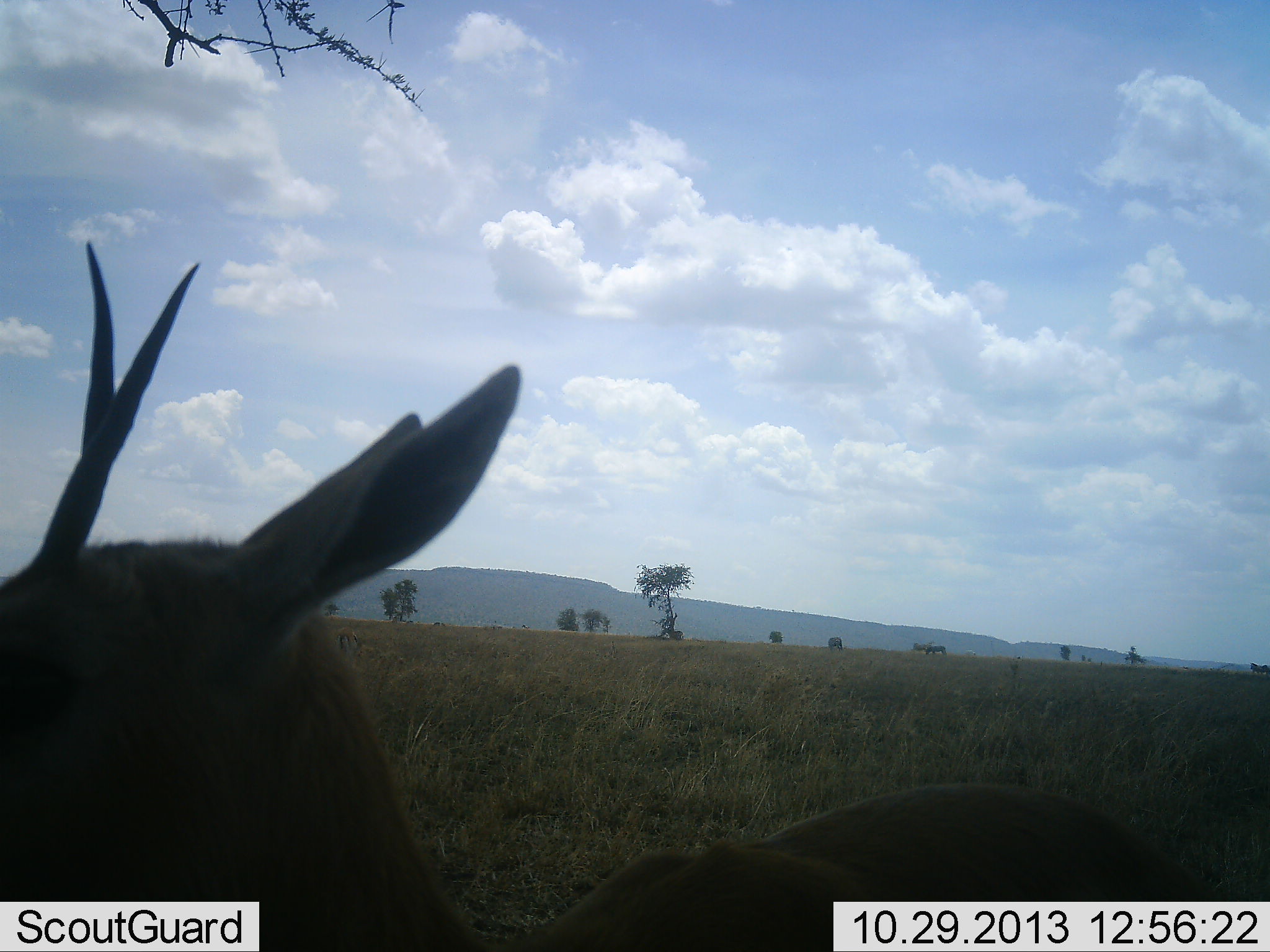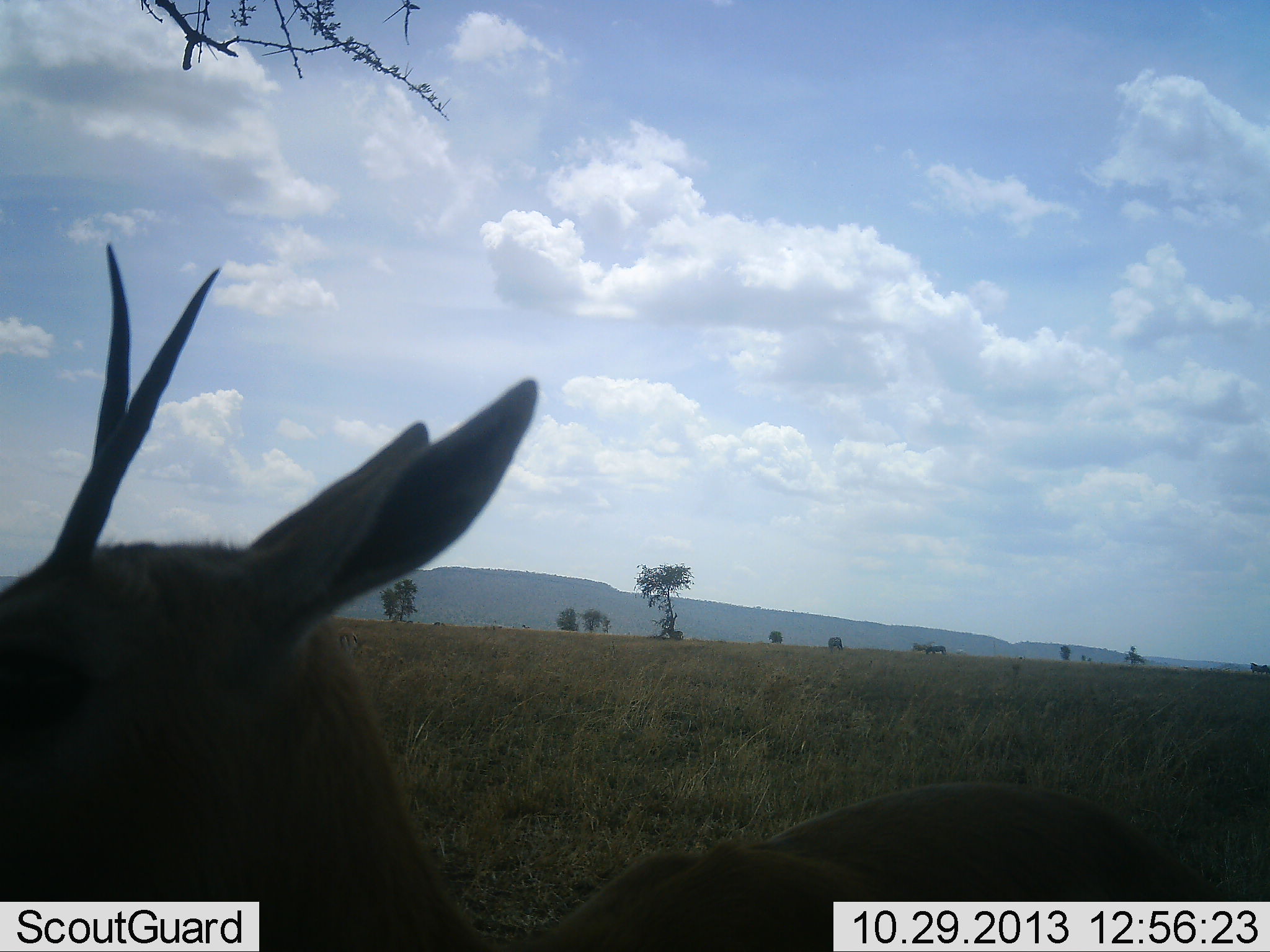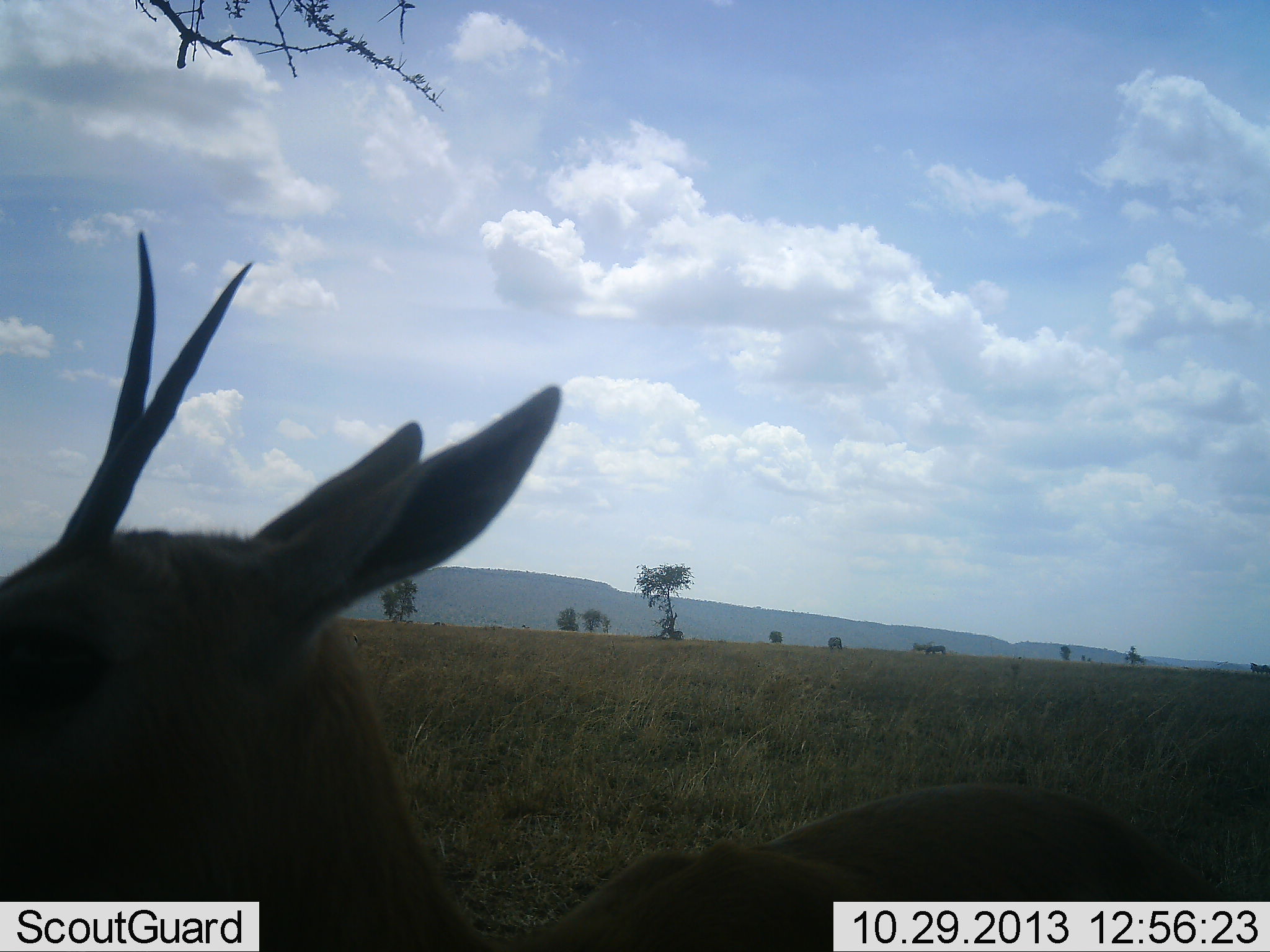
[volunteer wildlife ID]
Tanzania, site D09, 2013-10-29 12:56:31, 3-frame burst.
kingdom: Animalia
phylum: Chordata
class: Mammalia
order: Artiodactyla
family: Bovidae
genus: Eudorcas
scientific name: Eudorcas thomsonii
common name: thomson's gazelle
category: gazellethomsons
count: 1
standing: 80%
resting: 10%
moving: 0%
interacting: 0%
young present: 0%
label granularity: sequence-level